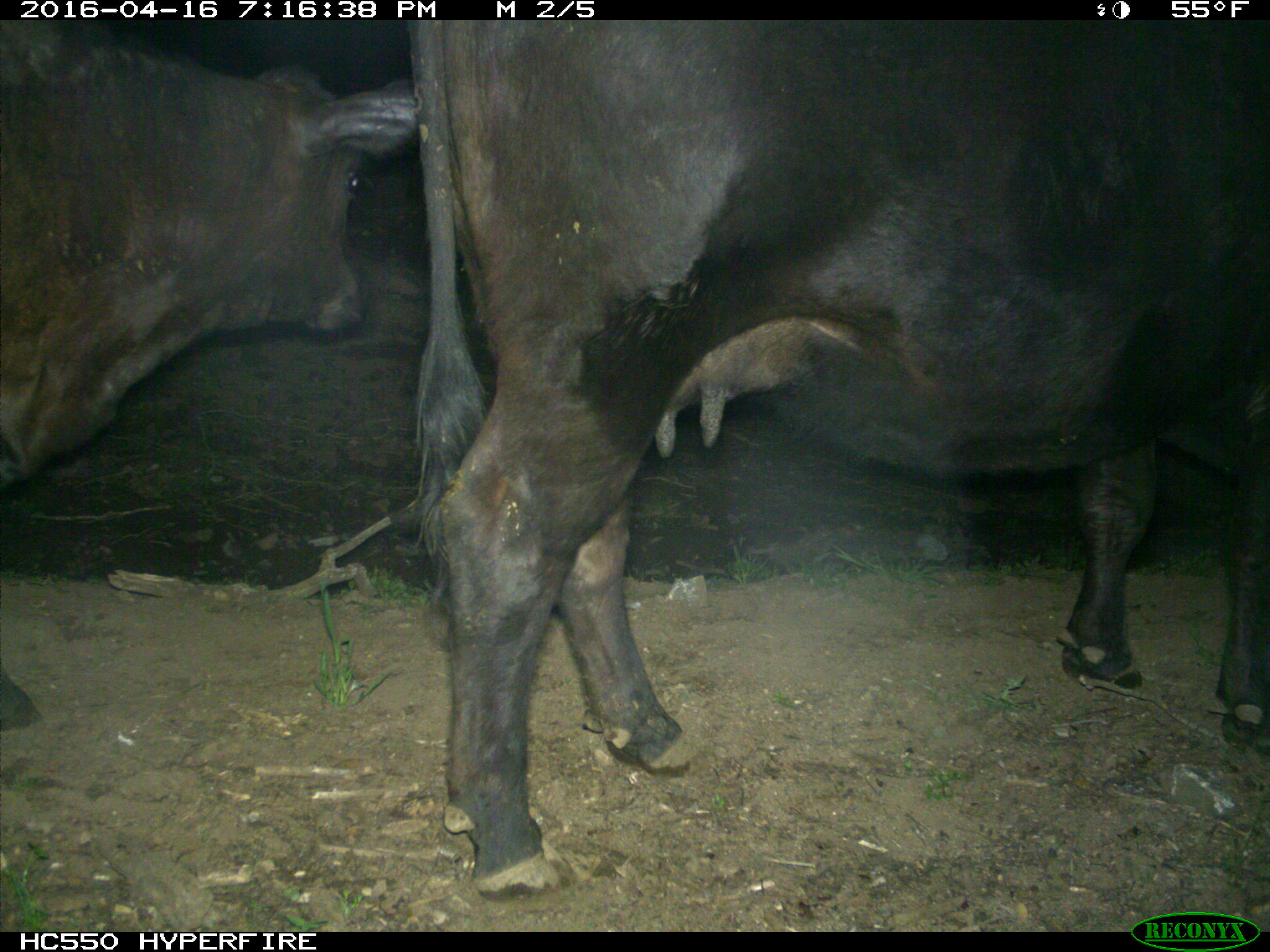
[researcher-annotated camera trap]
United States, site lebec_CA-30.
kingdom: Animalia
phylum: Chordata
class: Mammalia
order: Artiodactyla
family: Bovidae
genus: Bos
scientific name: Bos taurus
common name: domestic cow